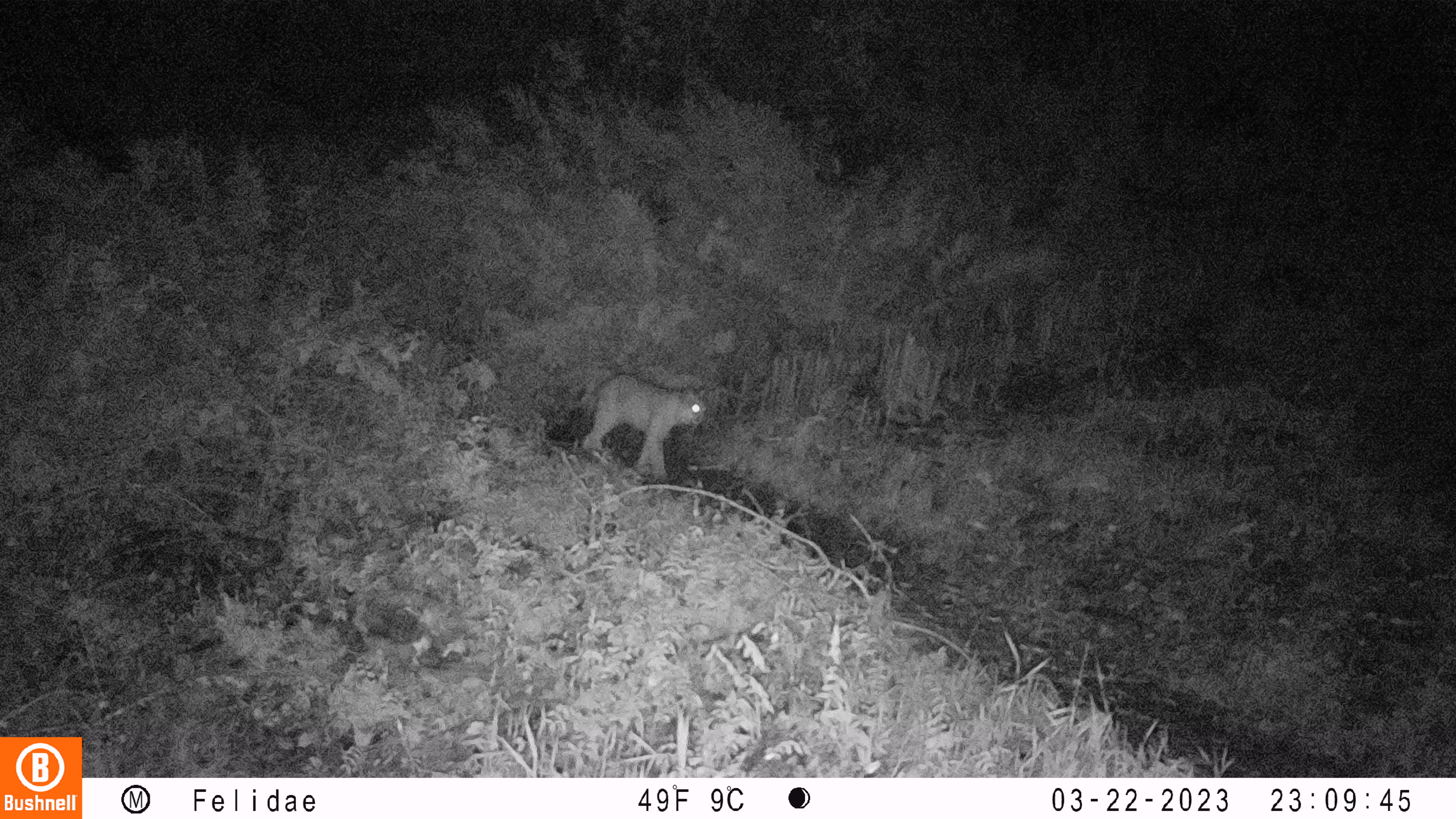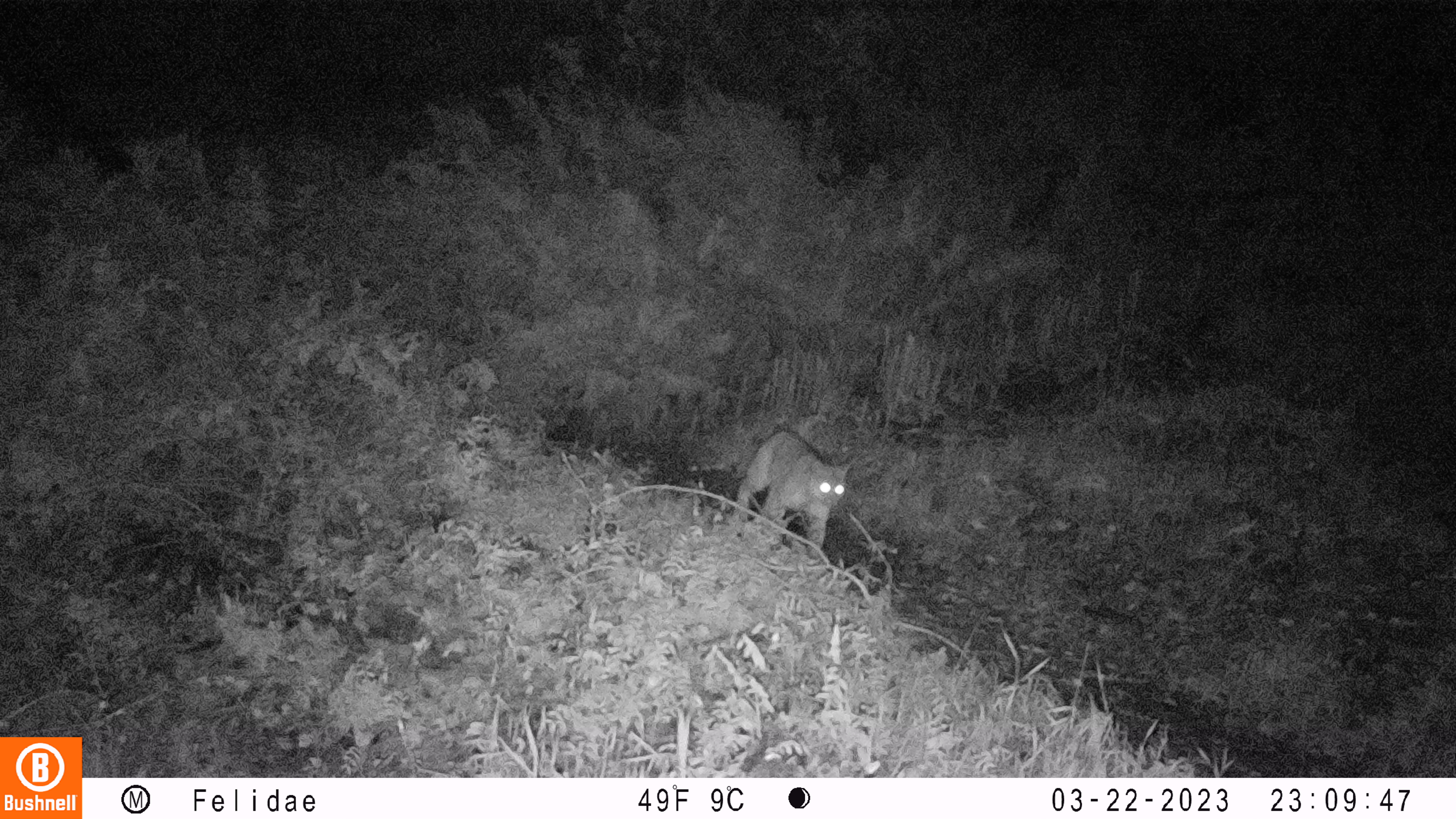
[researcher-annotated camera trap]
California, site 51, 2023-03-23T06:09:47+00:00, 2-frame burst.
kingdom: Animalia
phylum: Chordata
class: Mammalia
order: Carnivora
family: Felidae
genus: Lynx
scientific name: Lynx rufus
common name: bobcat